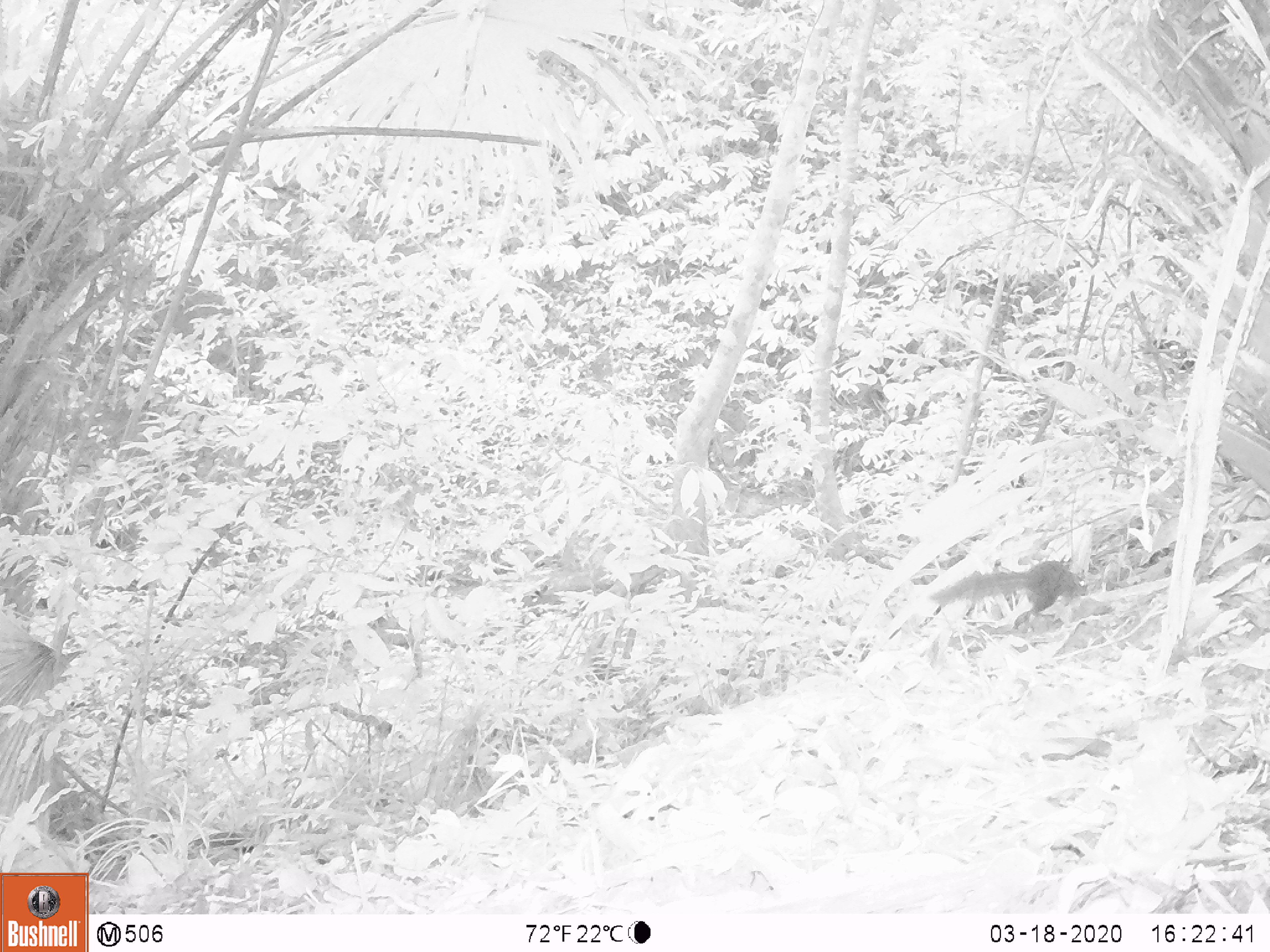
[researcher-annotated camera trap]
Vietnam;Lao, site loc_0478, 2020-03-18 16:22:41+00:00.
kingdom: Animalia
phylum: Chordata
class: Mammalia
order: Rodentia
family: Sciuridae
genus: Dremomys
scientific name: Dremomys rufigenis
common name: red-cheeked squirrel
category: red cheeked squirrel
Red cheeked squirrel (red-cheeked squirrel) (Dremomys rufigenis). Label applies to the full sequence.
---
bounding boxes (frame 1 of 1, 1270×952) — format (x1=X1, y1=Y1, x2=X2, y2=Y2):
red cheeked squirrel: (x1=925, y1=559, x2=1088, y2=629)